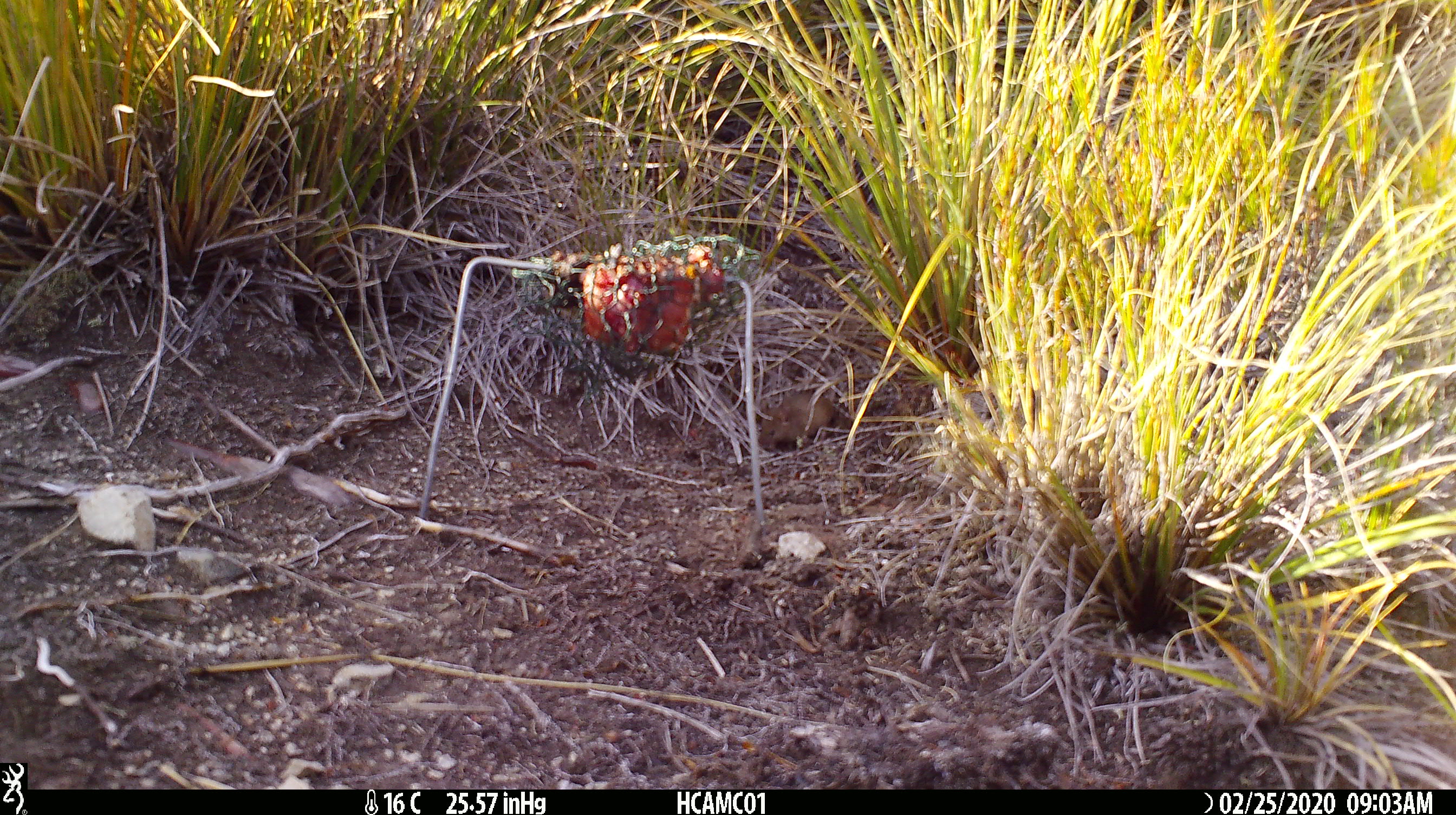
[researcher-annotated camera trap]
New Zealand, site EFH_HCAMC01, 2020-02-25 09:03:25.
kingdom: Animalia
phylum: Chordata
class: Mammalia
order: Rodentia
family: Muridae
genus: Mus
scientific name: Mus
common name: mouse